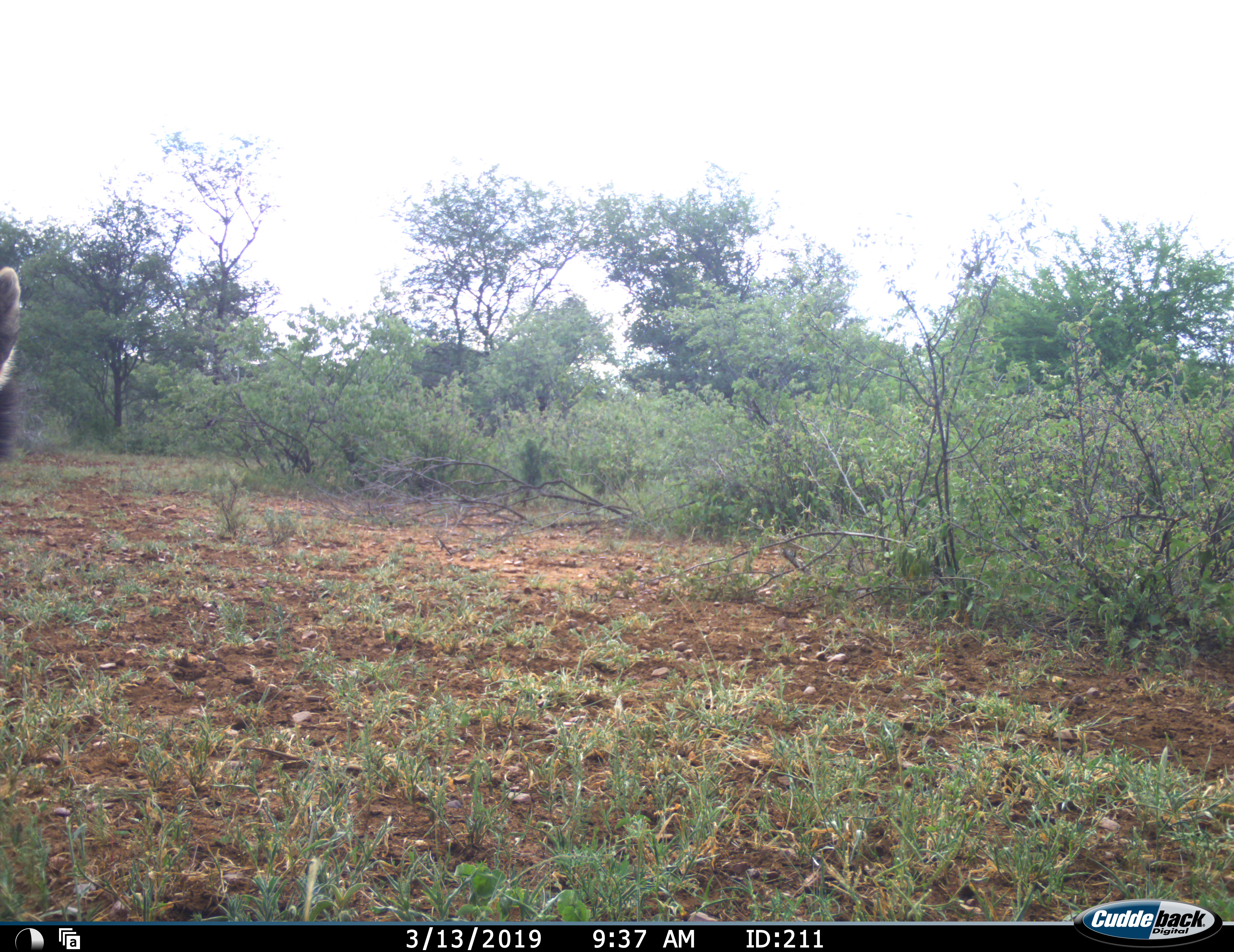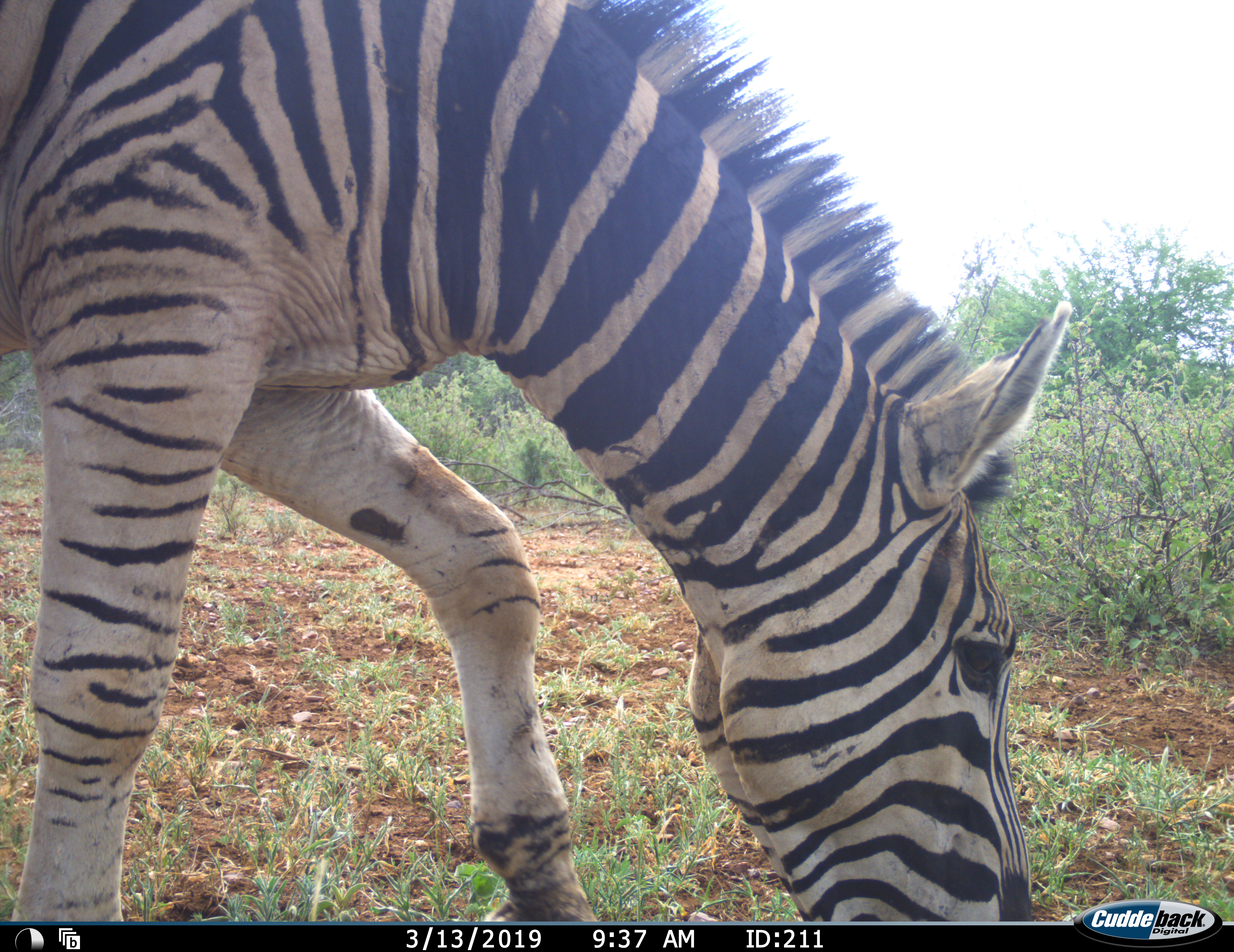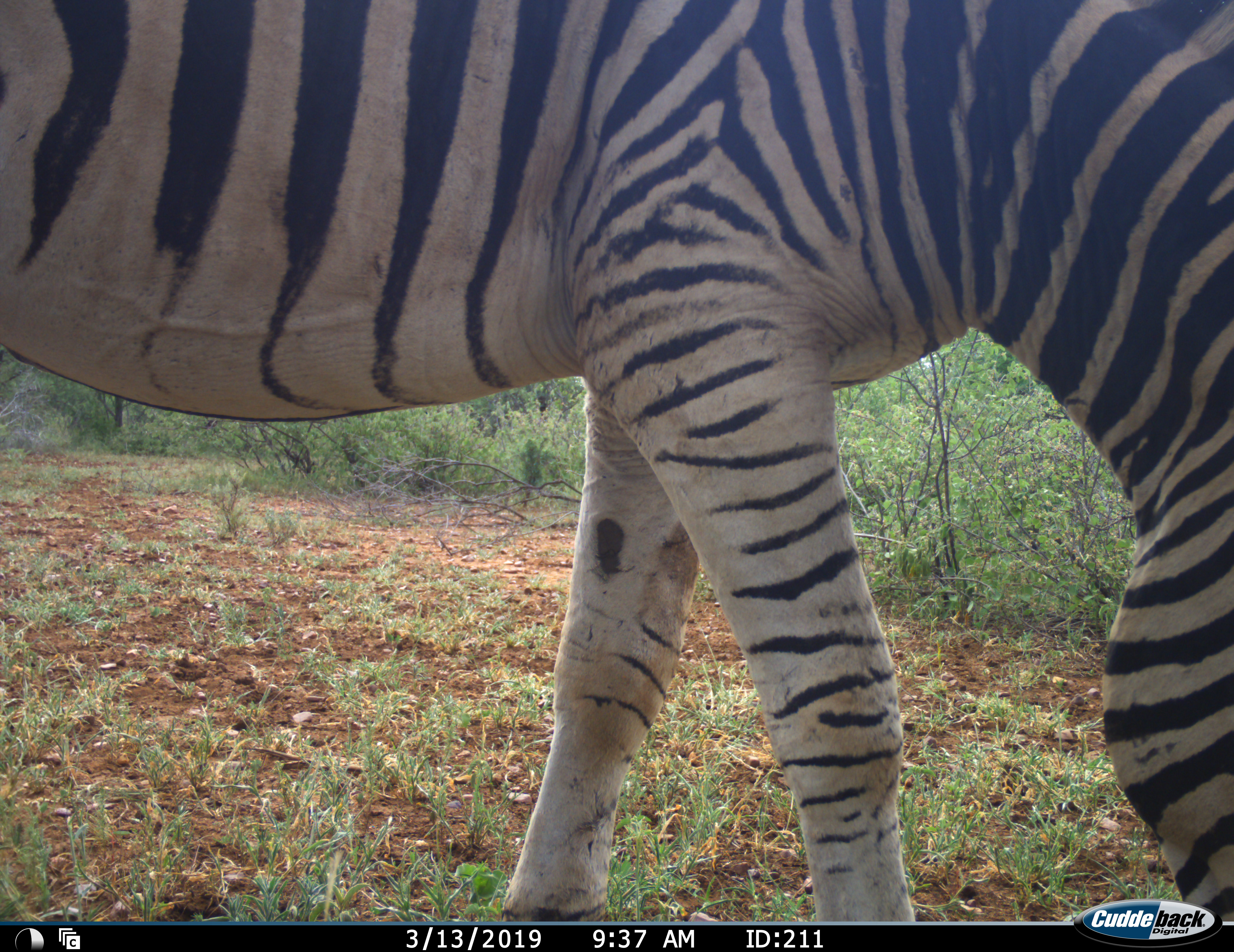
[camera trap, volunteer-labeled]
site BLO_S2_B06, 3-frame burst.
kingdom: Animalia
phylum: Chordata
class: Mammalia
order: Perissodactyla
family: Equidae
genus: Equus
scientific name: Equus quagga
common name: plains zebra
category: zebraplains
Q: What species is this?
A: Zebraplains (plains zebra) (Equus quagga).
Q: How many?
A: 1.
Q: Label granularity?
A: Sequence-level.